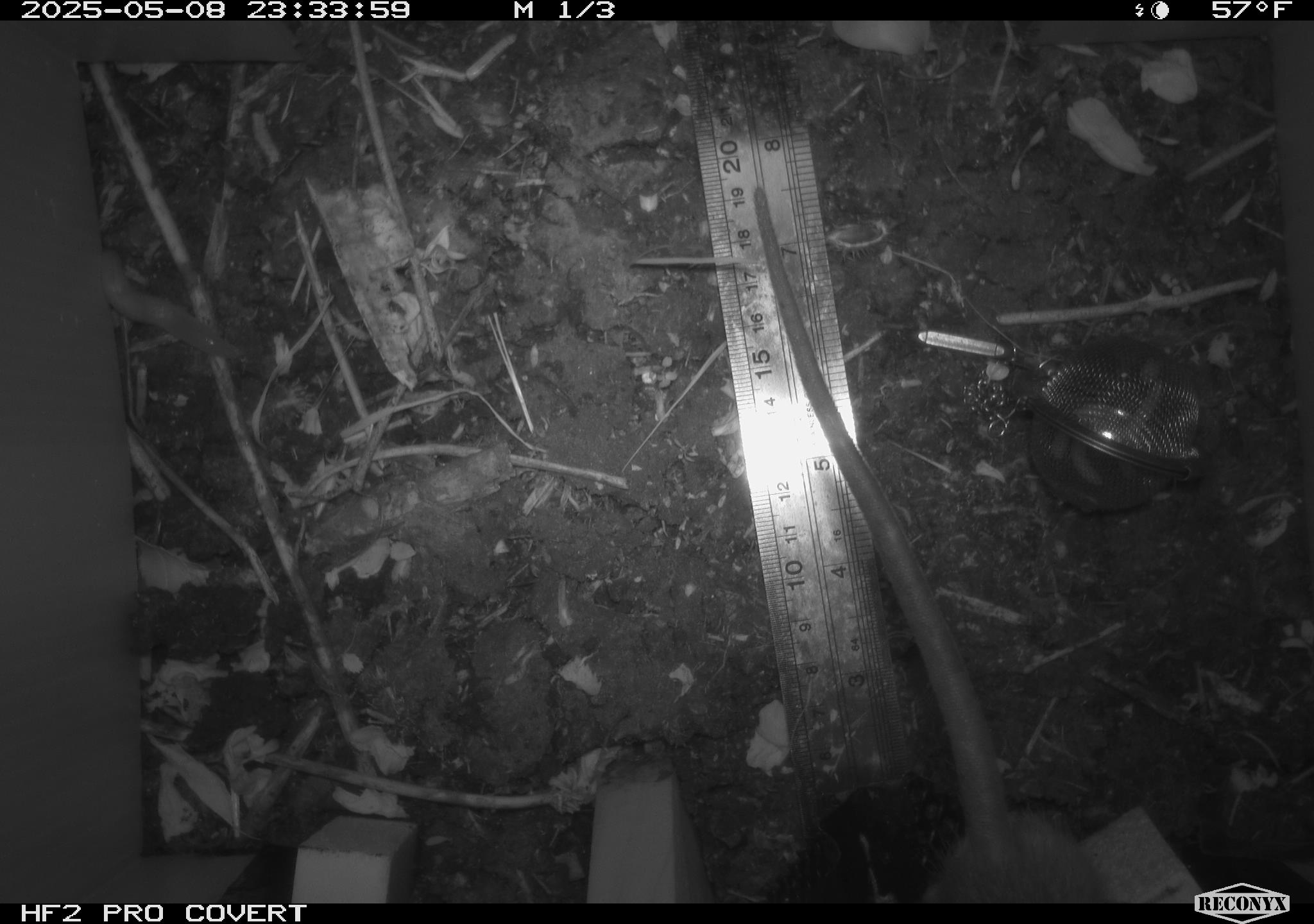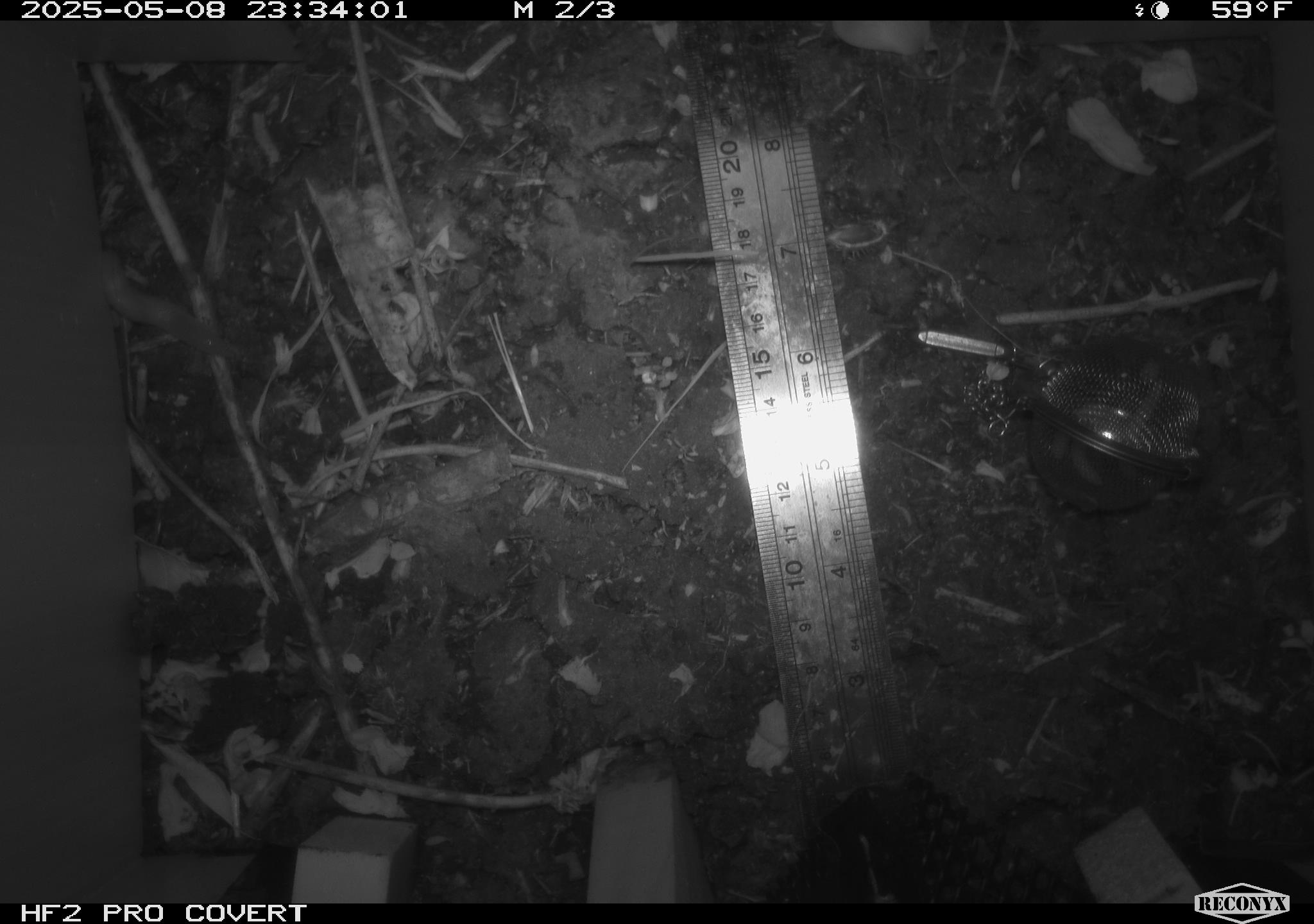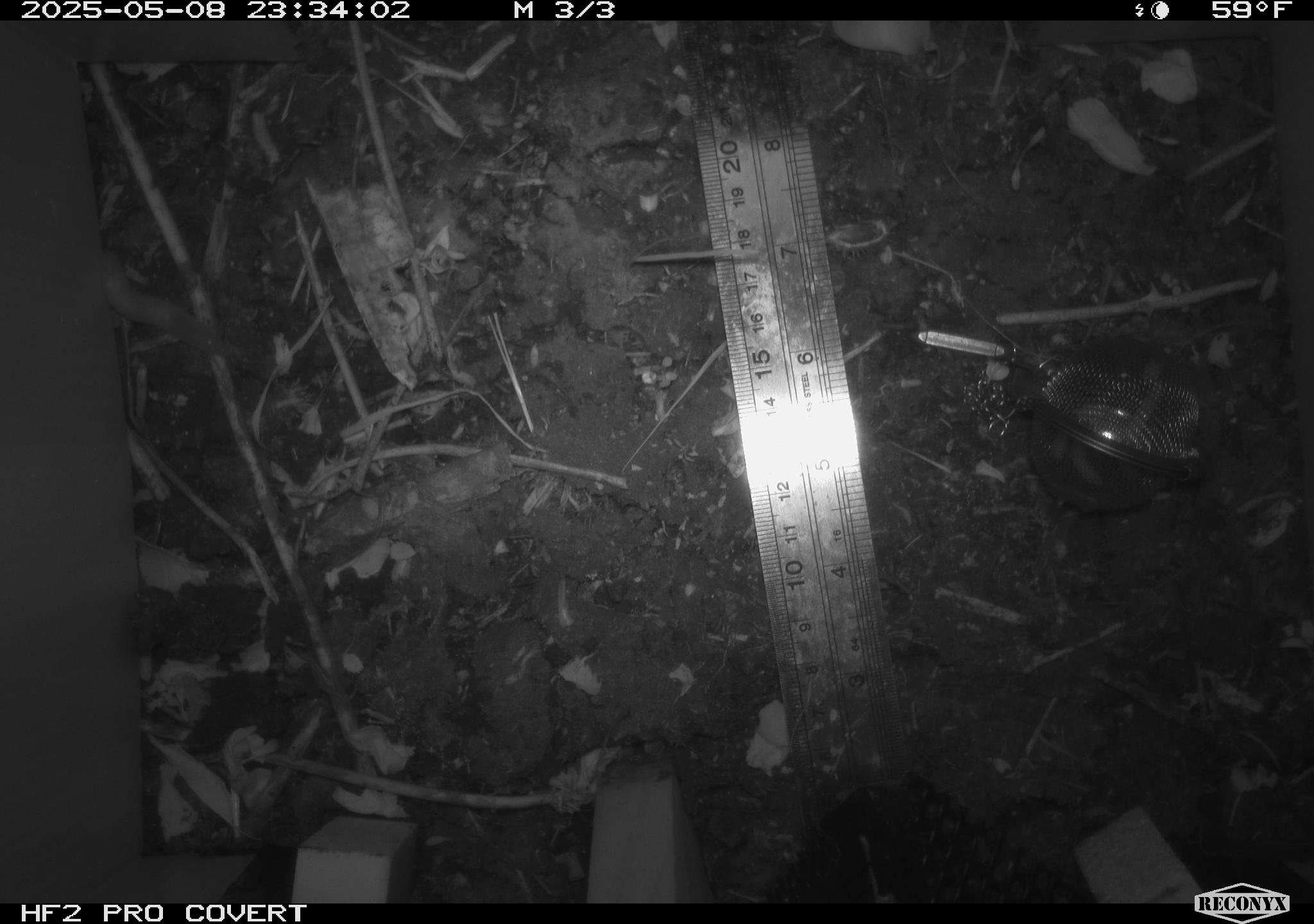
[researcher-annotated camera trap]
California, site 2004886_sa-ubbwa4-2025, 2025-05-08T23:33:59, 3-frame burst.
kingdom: Animalia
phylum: Chordata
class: Mammalia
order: Rodentia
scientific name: Rodentia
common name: rodent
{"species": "rodent (Rodentia)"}